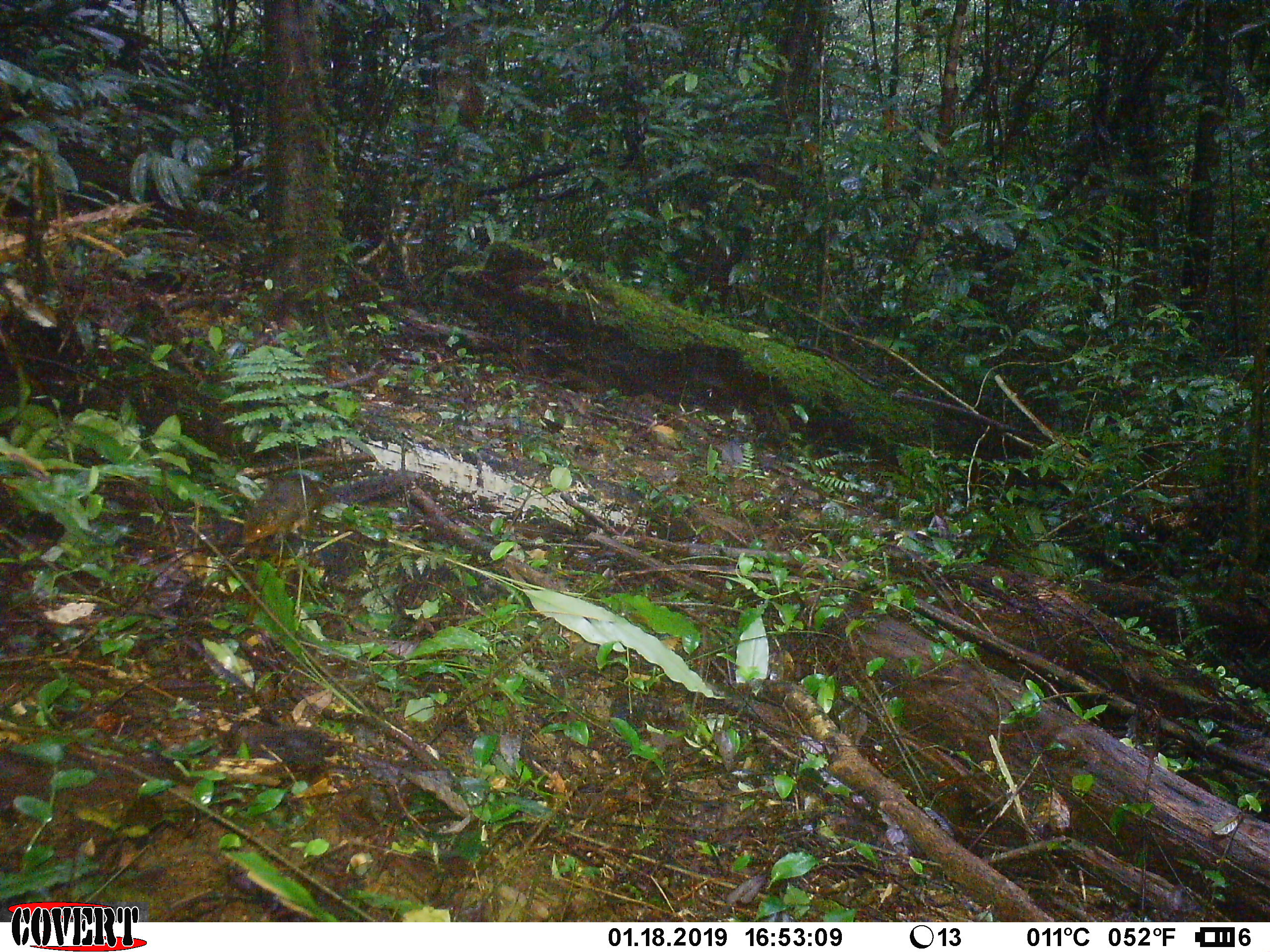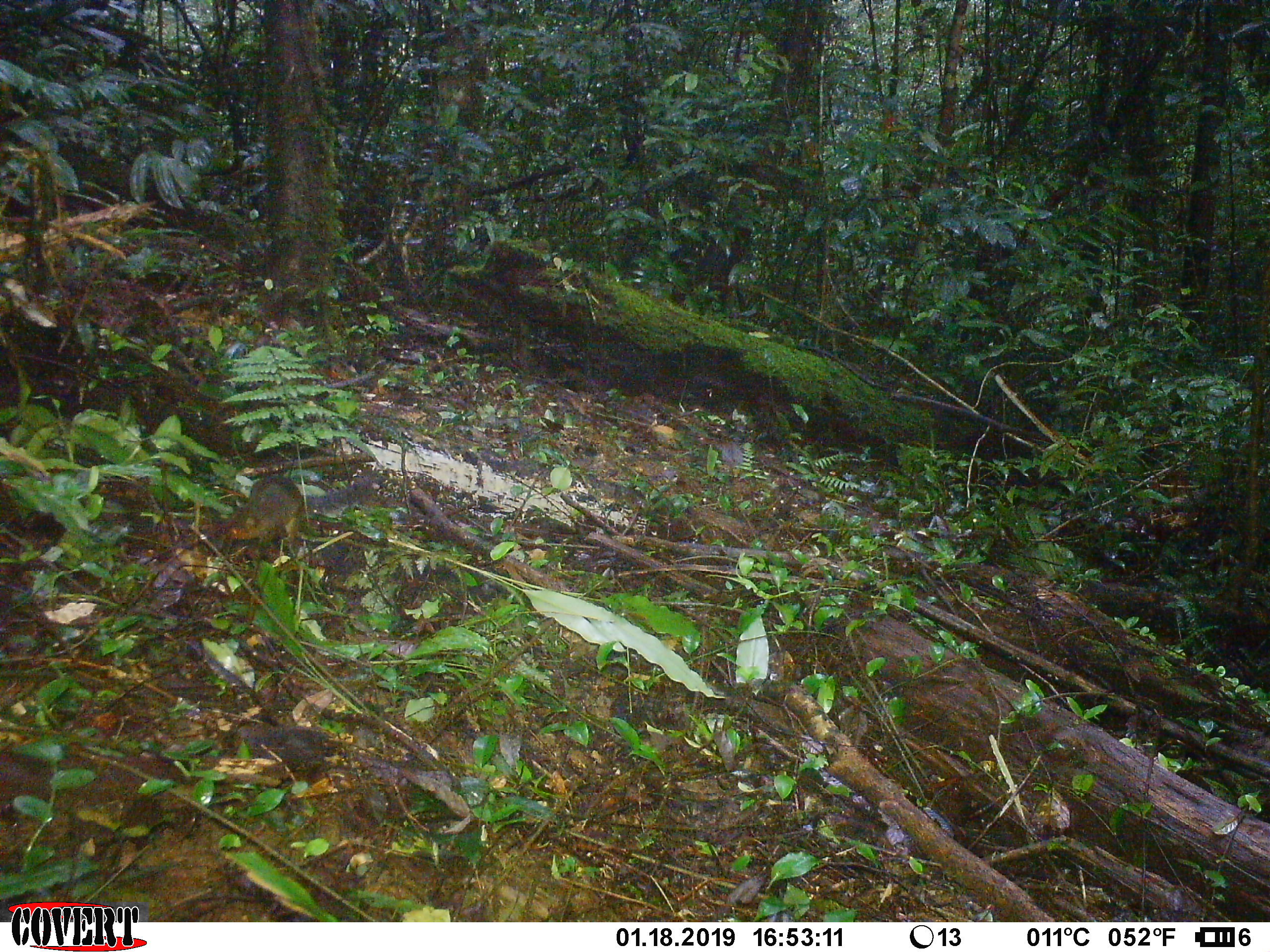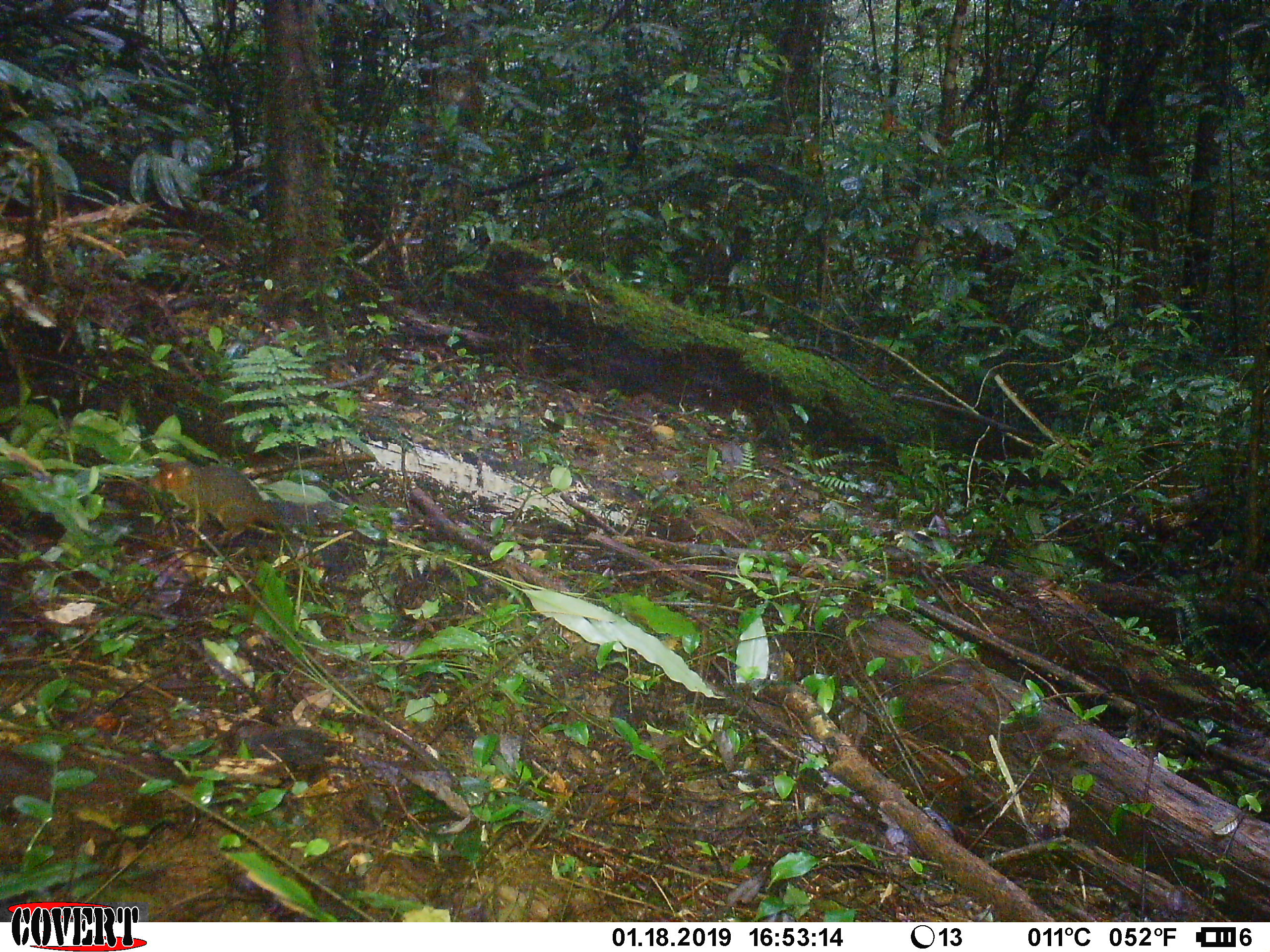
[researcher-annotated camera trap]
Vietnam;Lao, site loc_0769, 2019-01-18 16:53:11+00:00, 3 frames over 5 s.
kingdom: Animalia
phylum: Chordata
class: Mammalia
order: Rodentia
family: Sciuridae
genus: Dremomys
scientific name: Dremomys rufigenis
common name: red-cheeked squirrel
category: red cheeked squirrel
Red cheeked squirrel (red-cheeked squirrel) (Dremomys rufigenis). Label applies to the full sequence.